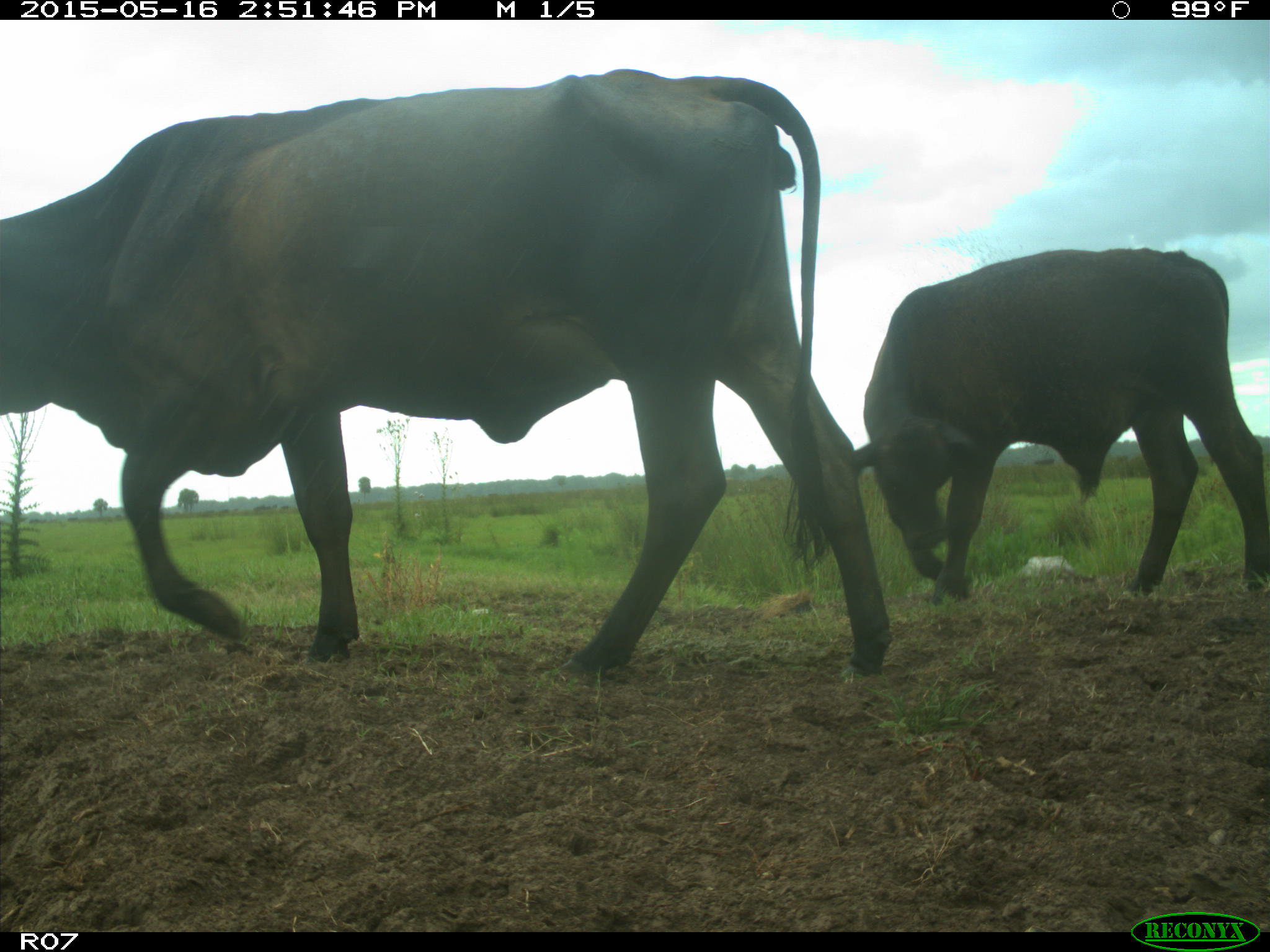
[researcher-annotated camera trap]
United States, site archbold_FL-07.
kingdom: Animalia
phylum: Chordata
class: Mammalia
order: Artiodactyla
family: Bovidae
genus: Bos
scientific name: Bos taurus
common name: domestic cow